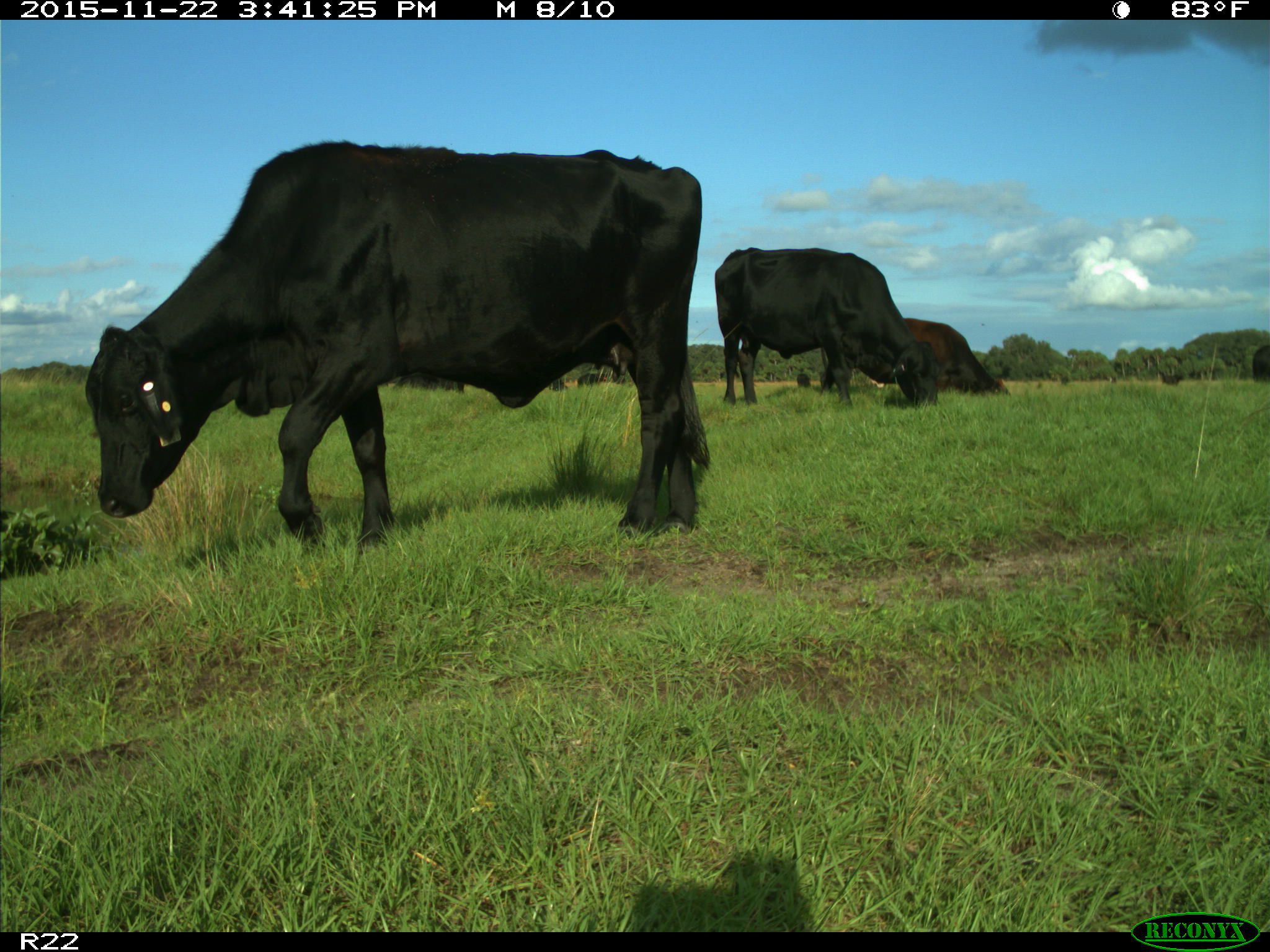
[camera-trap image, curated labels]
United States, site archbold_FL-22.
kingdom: Animalia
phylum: Chordata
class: Mammalia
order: Artiodactyla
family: Bovidae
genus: Bos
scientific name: Bos taurus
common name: domestic cow